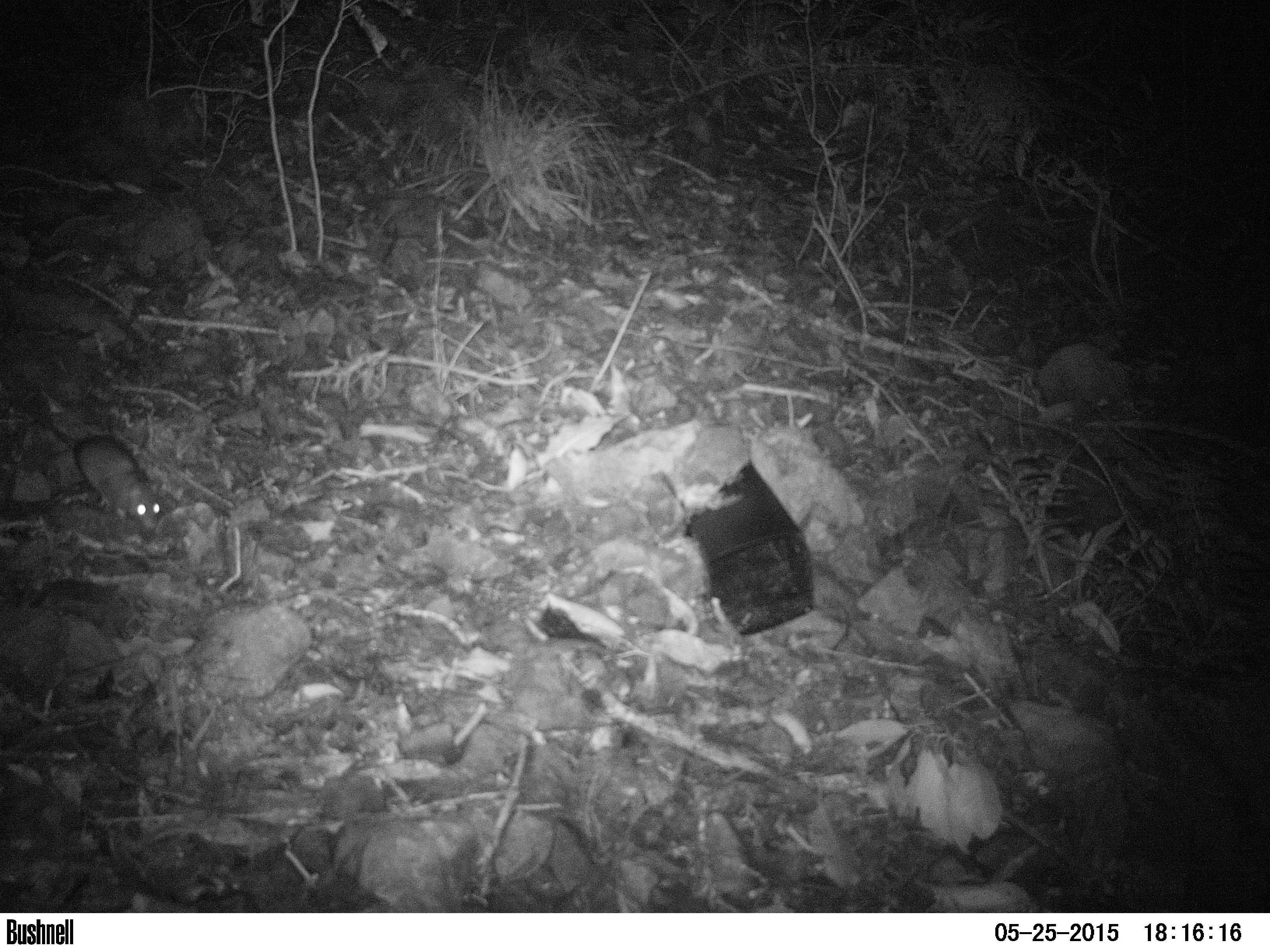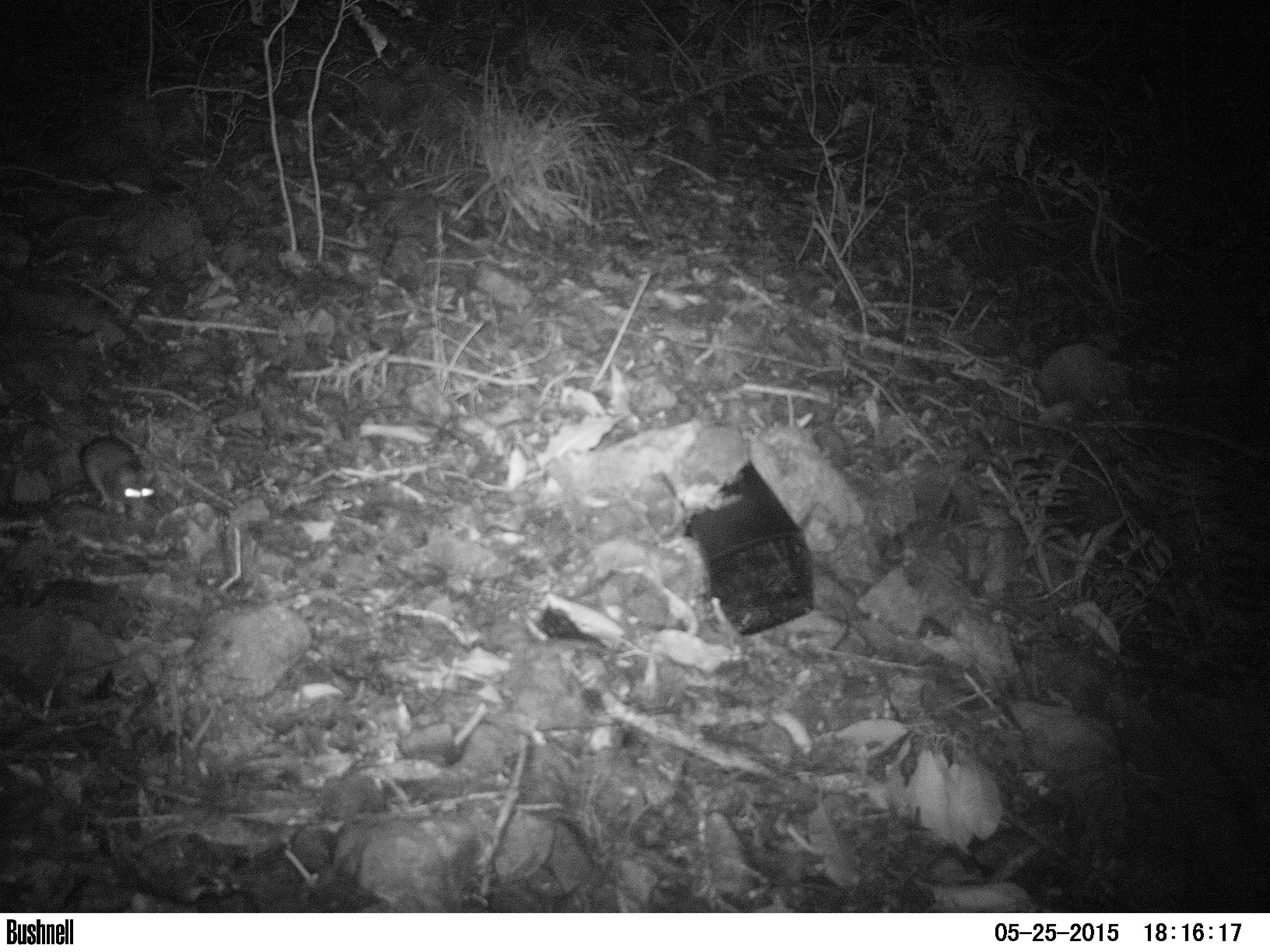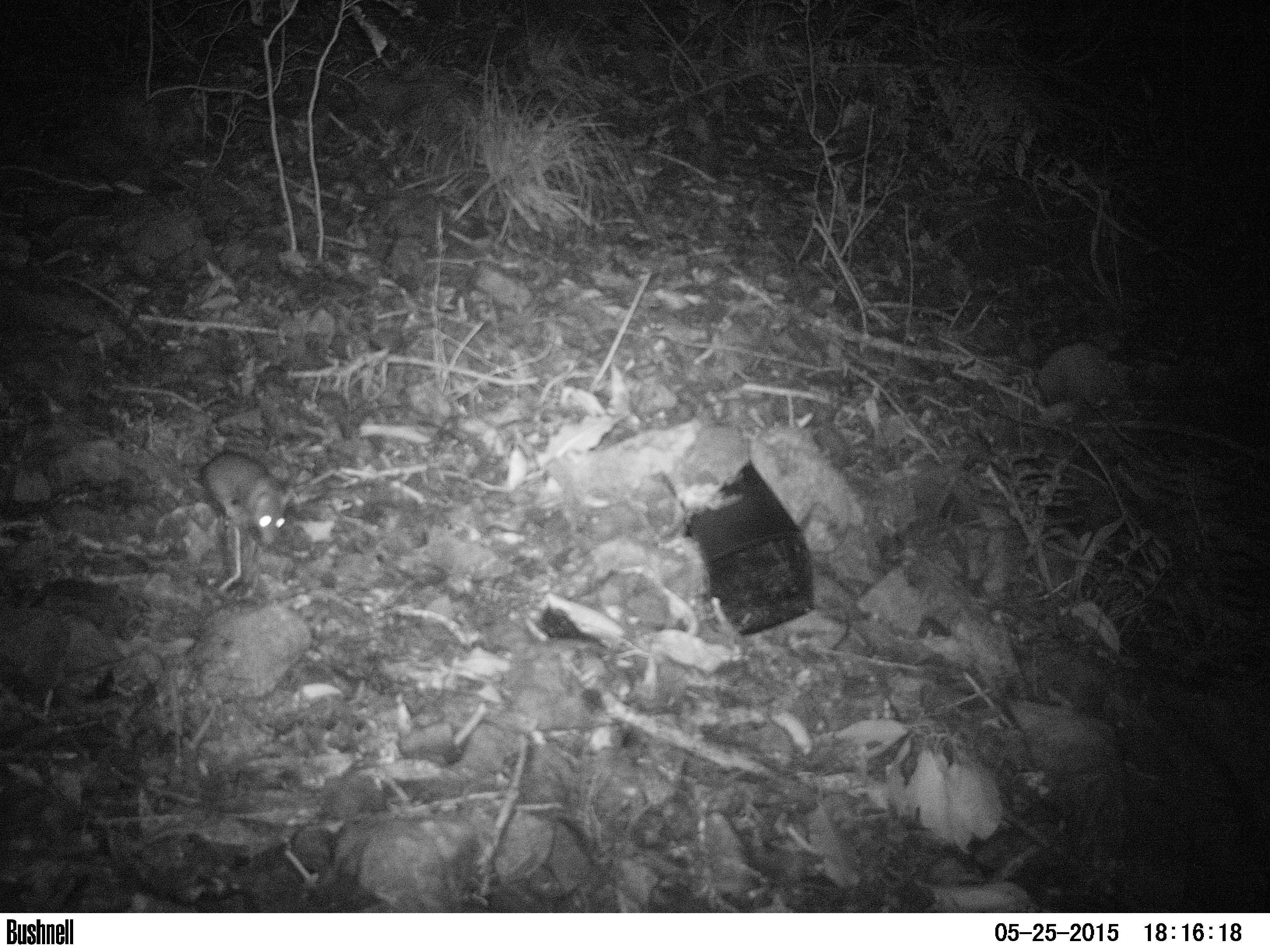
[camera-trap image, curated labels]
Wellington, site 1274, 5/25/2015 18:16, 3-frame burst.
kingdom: Animalia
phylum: Chordata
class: Mammalia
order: Rodentia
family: Muridae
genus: Rattus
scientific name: Rattus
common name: rat